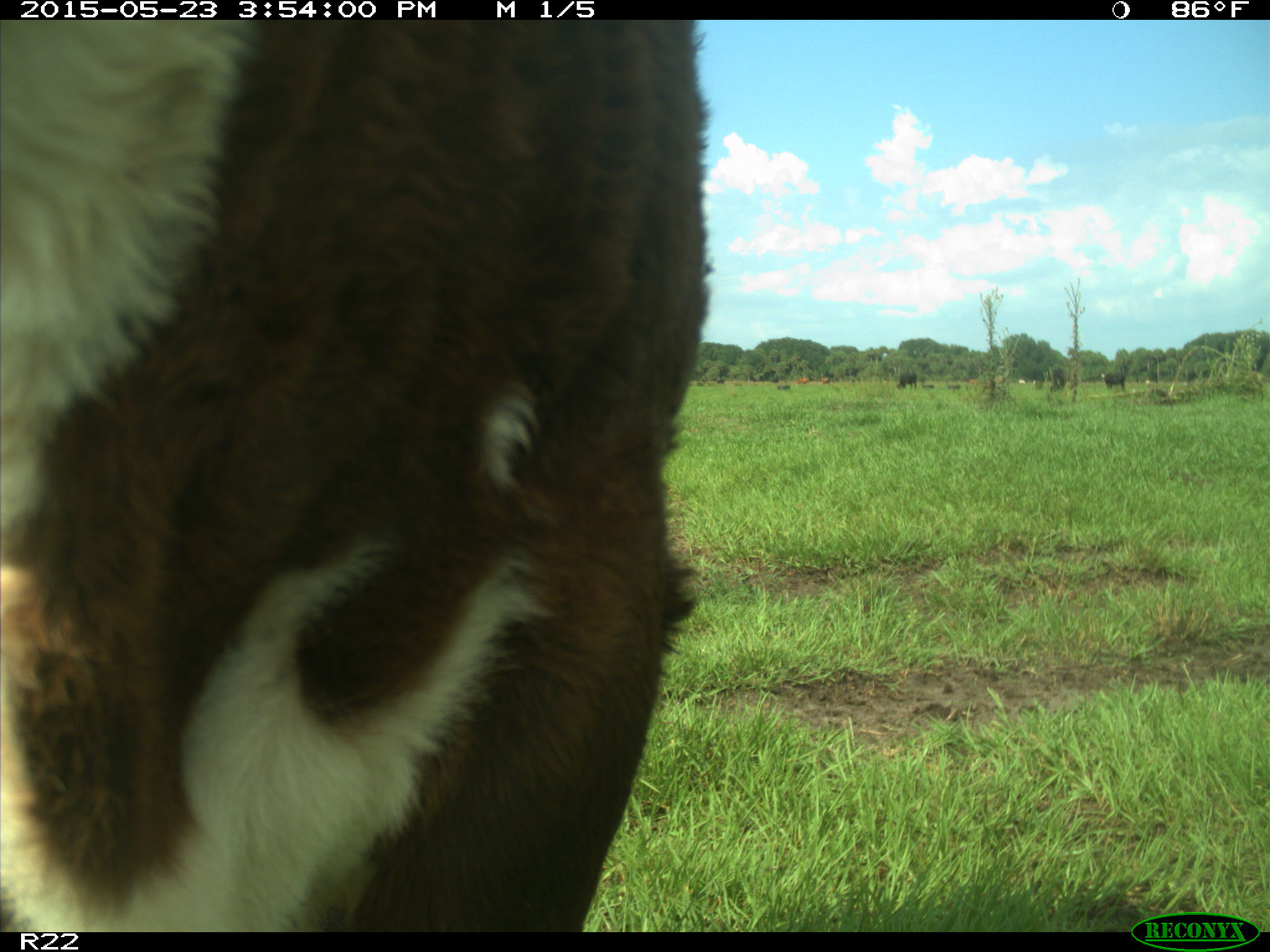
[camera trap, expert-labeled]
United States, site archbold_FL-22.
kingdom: Animalia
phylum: Chordata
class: Mammalia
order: Artiodactyla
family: Bovidae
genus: Bos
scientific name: Bos taurus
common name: domestic cow